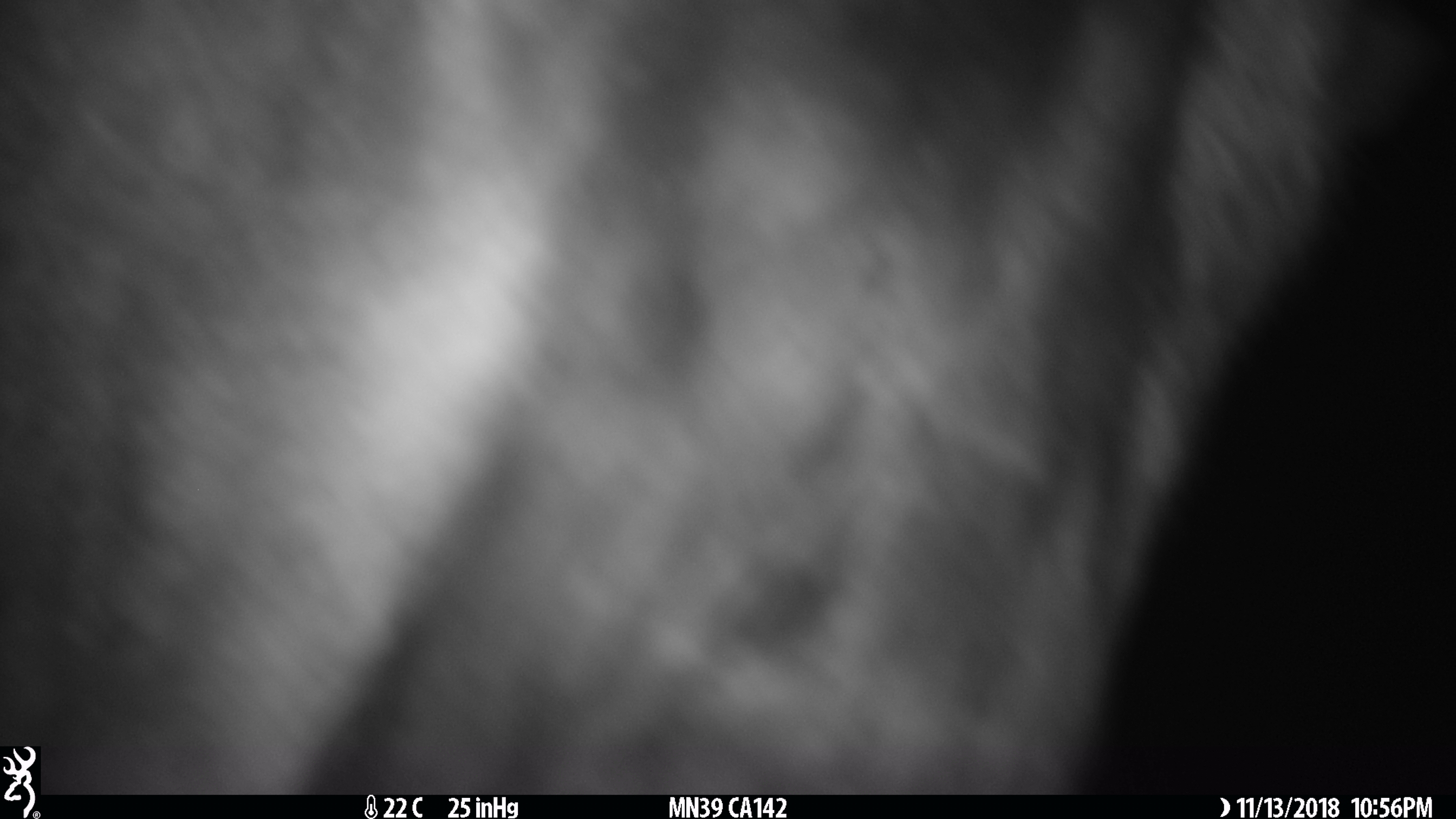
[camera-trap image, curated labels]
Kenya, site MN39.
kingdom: Animalia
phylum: Chordata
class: Mammalia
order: Artiodactyla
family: Bovidae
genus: Connochaetes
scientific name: Connochaetes taurinus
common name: blue wildebeest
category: wildebeest